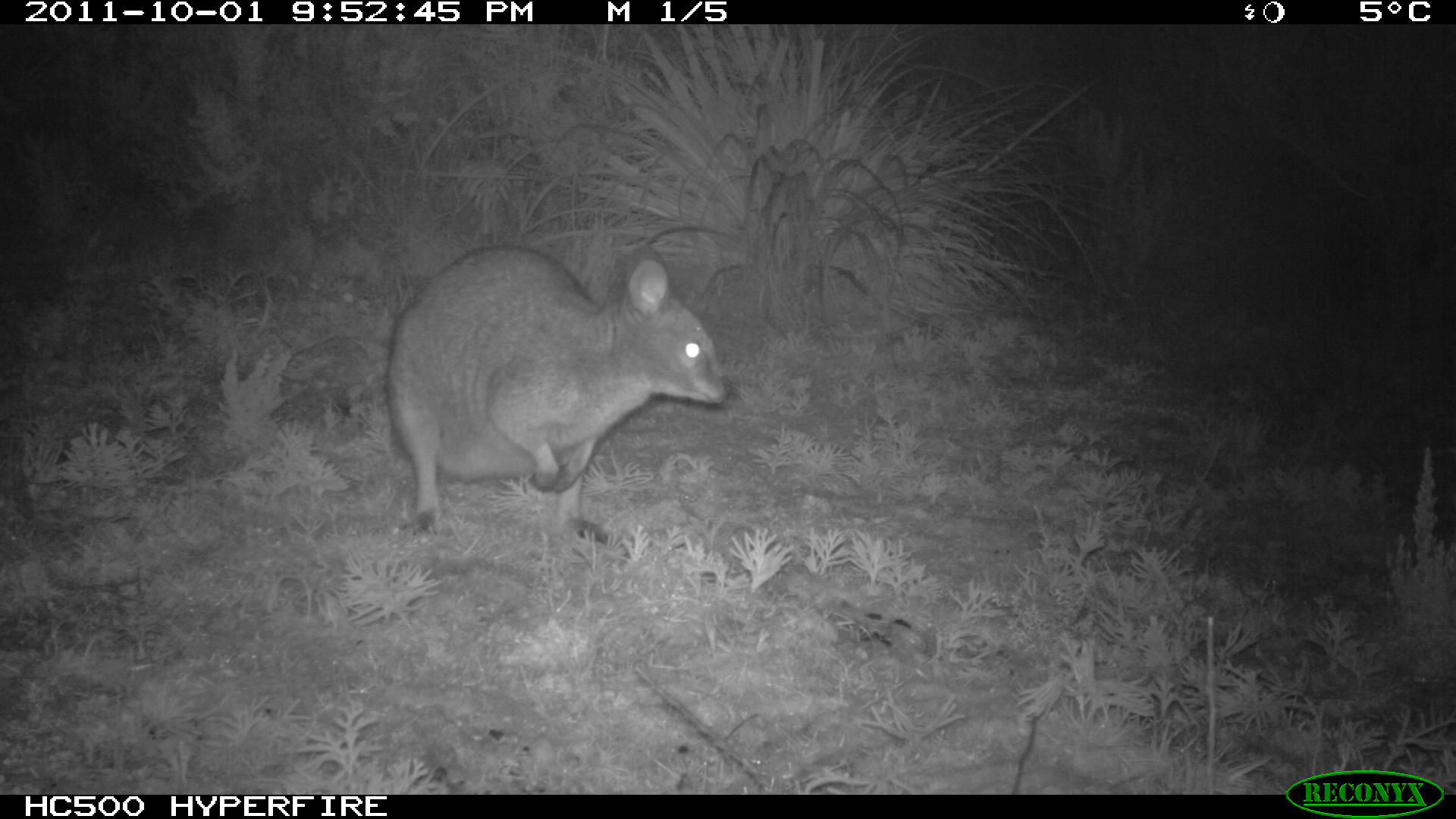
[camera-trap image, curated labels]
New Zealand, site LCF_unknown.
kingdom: Animalia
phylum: Chordata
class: Mammalia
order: Diprotodontia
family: Macropodidae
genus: Notamacropus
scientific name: Notamacropus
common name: wallaby